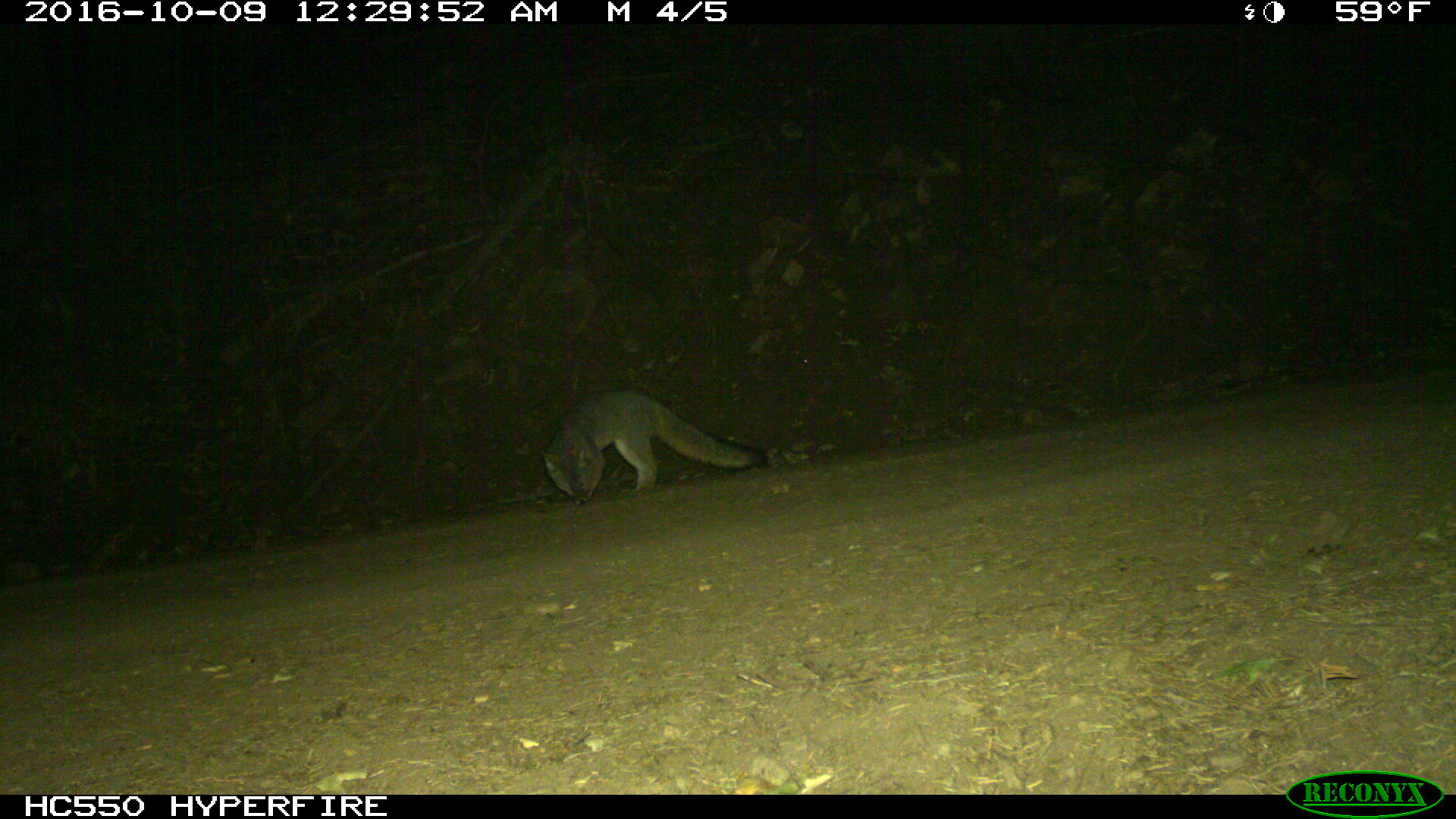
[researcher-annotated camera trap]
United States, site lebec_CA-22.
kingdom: Animalia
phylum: Chordata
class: Mammalia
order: Carnivora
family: Canidae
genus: Urocyon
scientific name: Urocyon cinereoargenteus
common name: gray fox